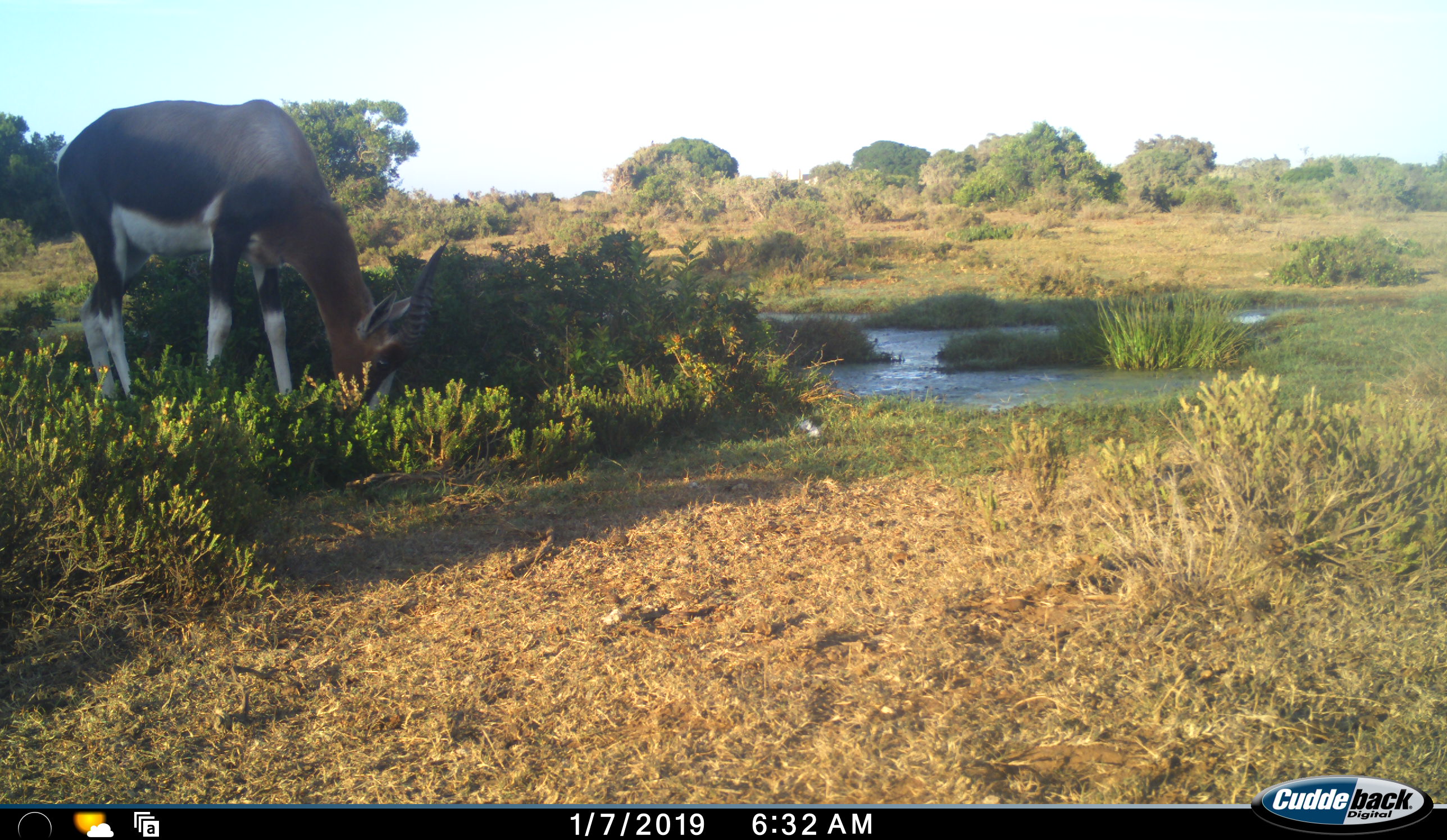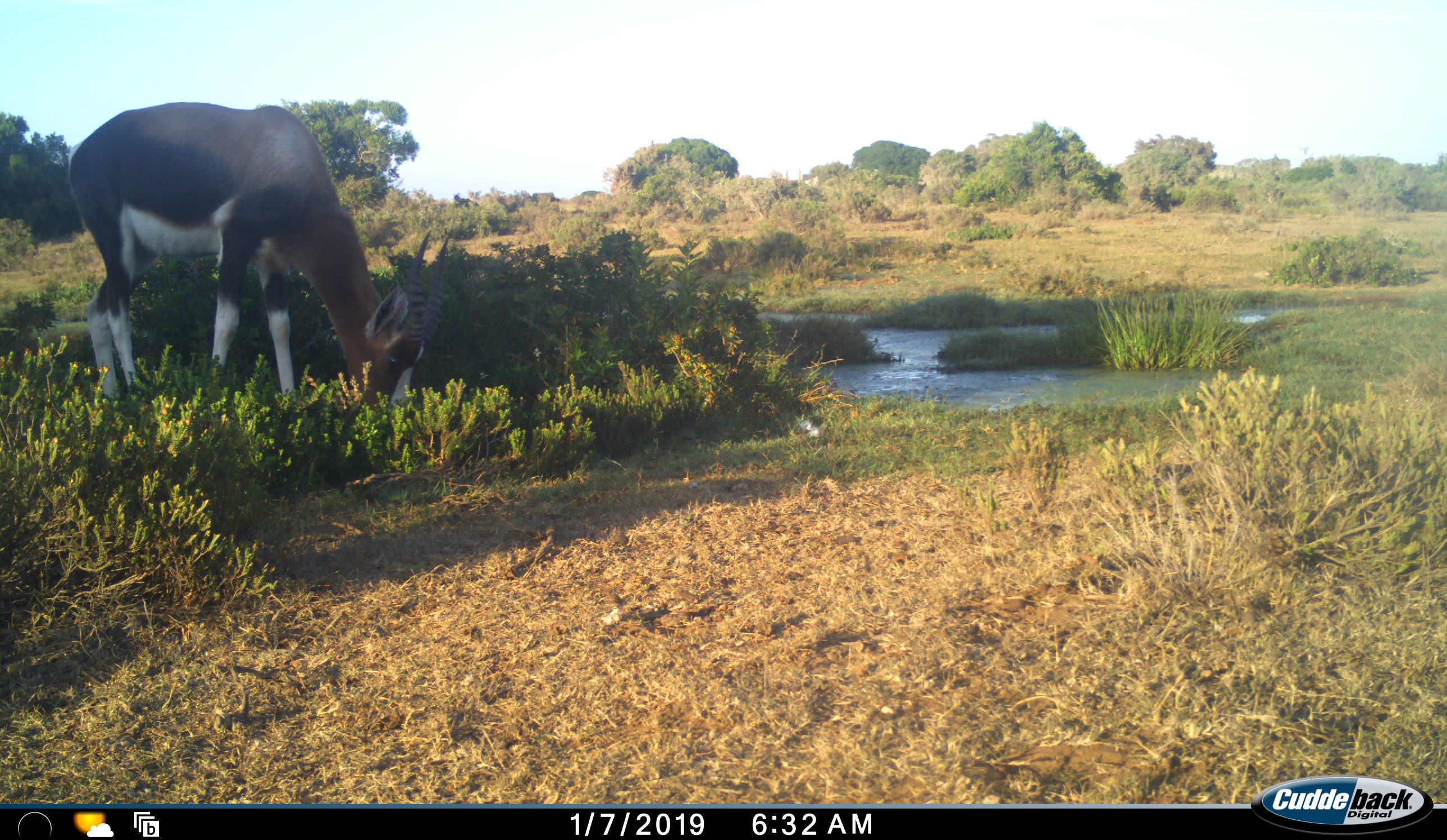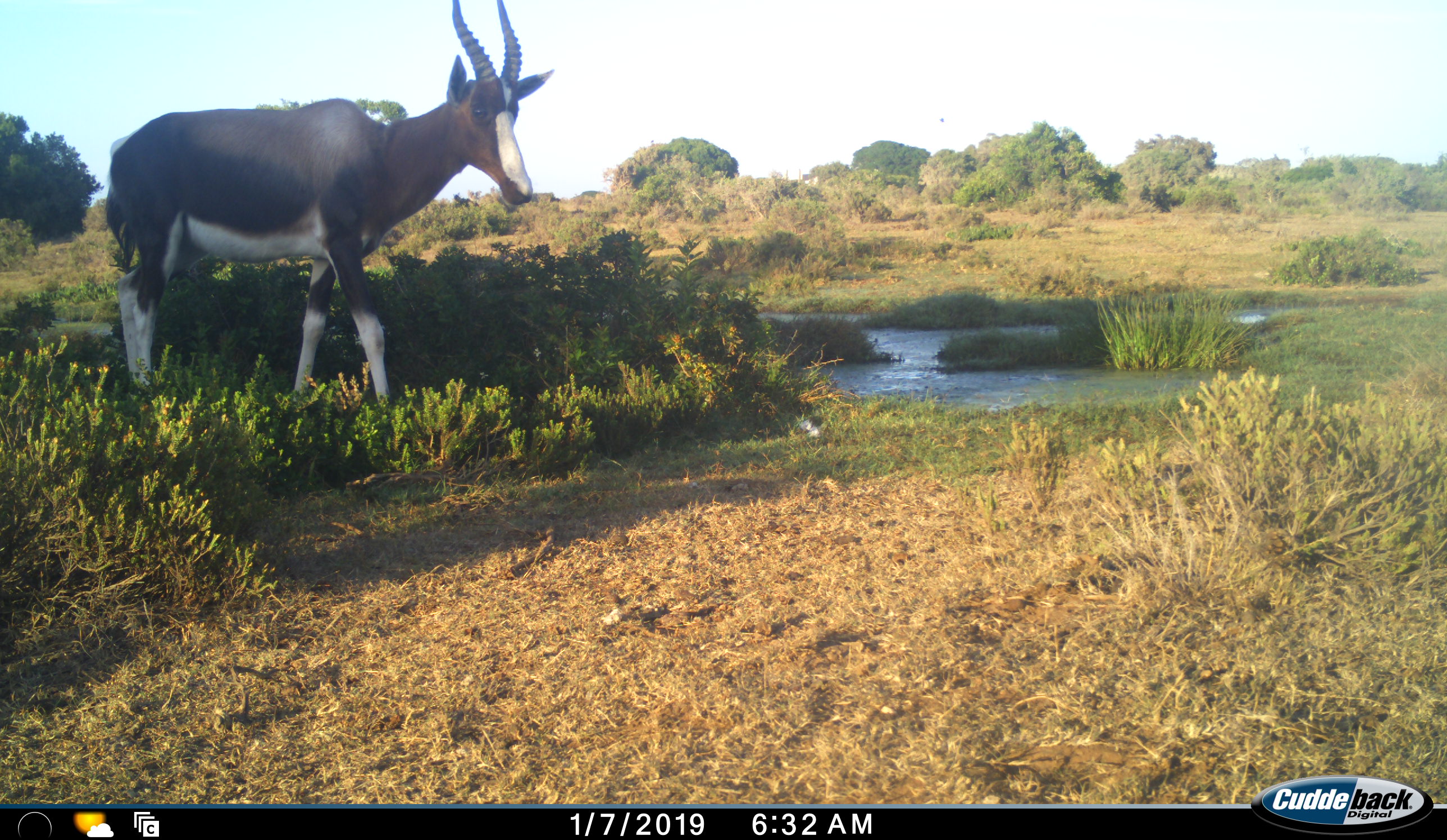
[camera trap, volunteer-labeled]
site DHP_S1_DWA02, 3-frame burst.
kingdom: Animalia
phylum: Chordata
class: Mammalia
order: Artiodactyla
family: Bovidae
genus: Damaliscus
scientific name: Damaliscus pygargus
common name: bontebok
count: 1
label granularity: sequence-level